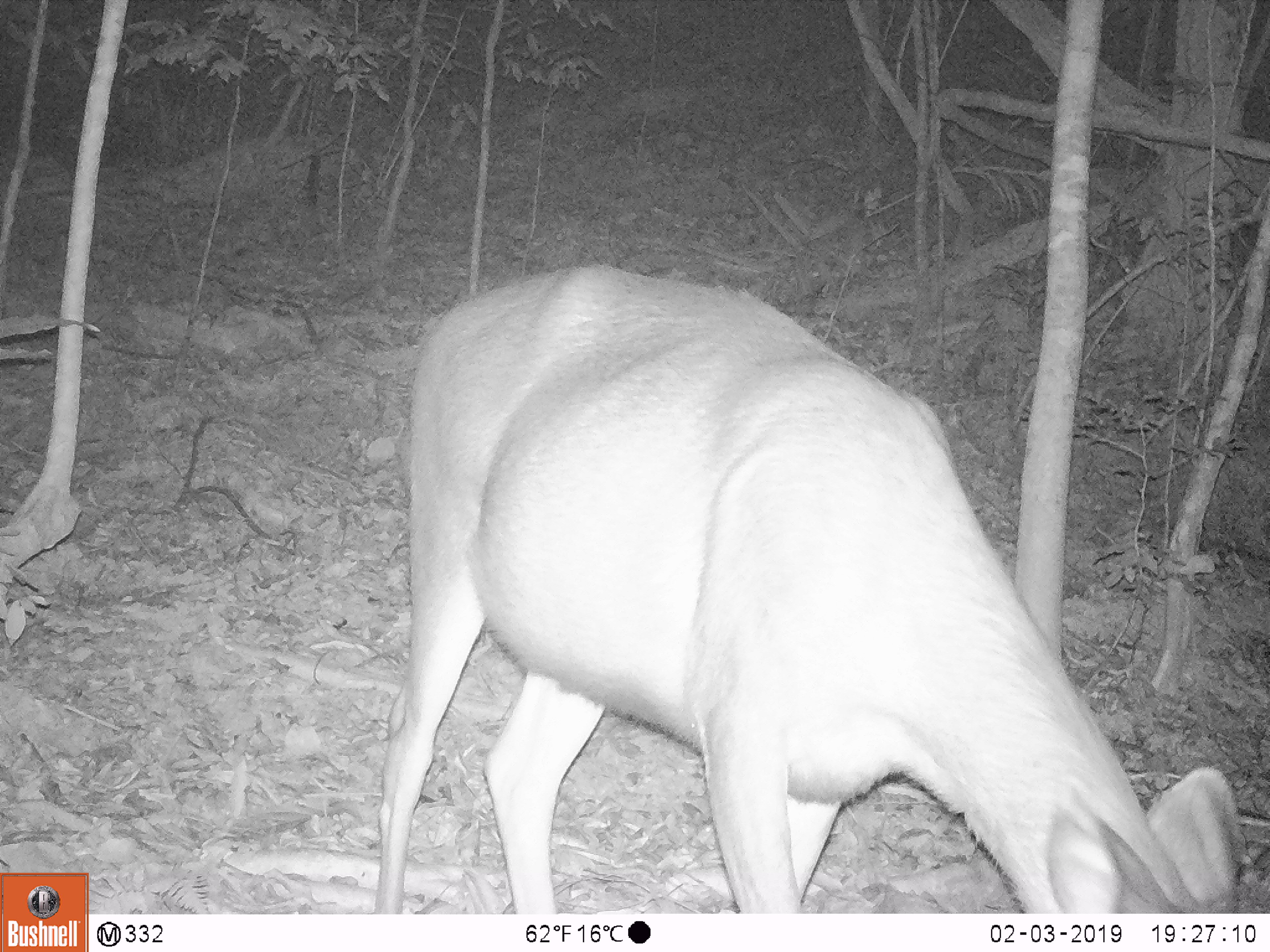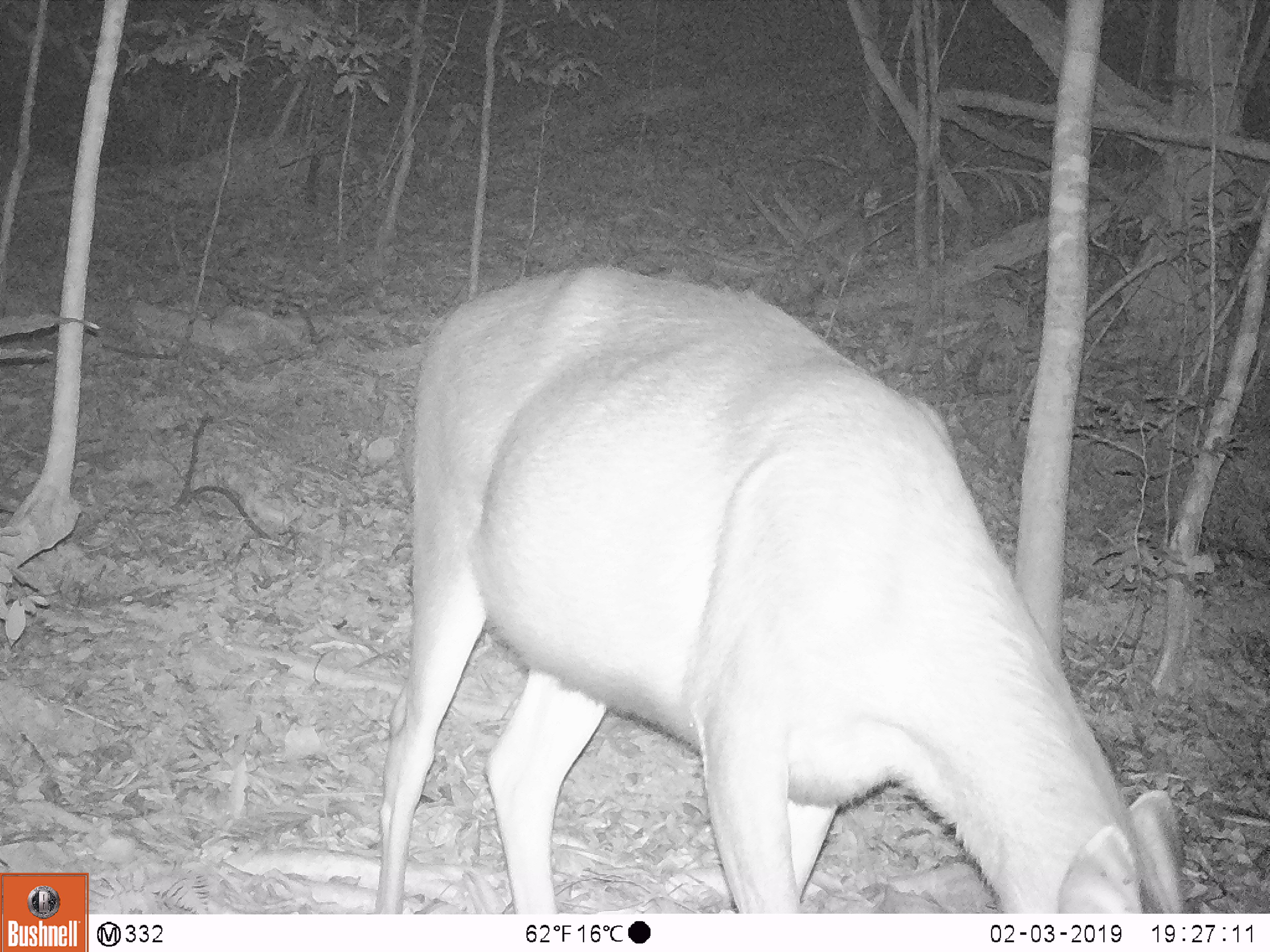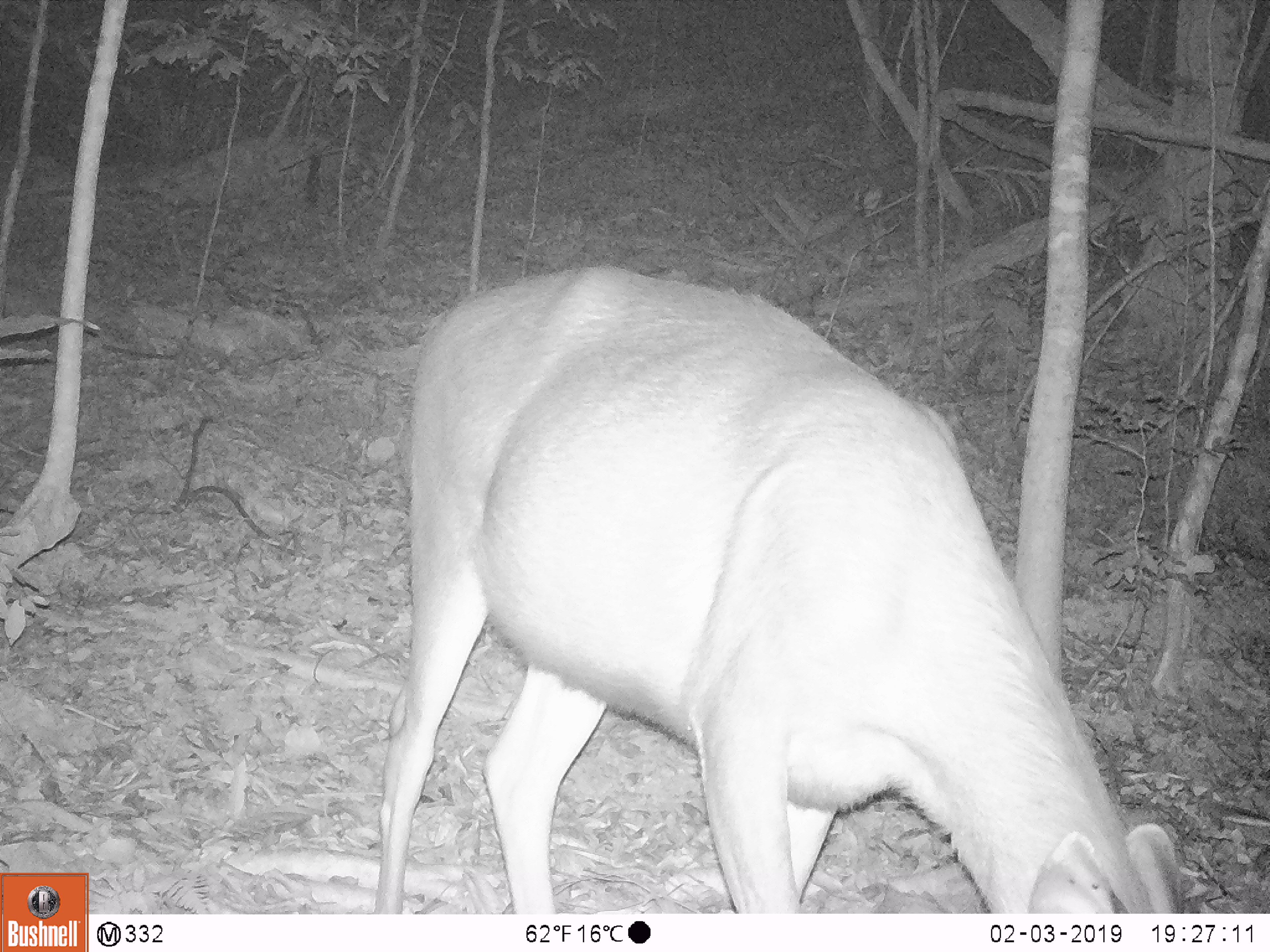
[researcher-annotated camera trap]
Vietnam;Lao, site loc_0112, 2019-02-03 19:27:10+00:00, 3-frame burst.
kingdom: Animalia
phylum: Chordata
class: Mammalia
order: Artiodactyla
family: Cervidae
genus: Rusa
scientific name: Rusa unicolor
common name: sambar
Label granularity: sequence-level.